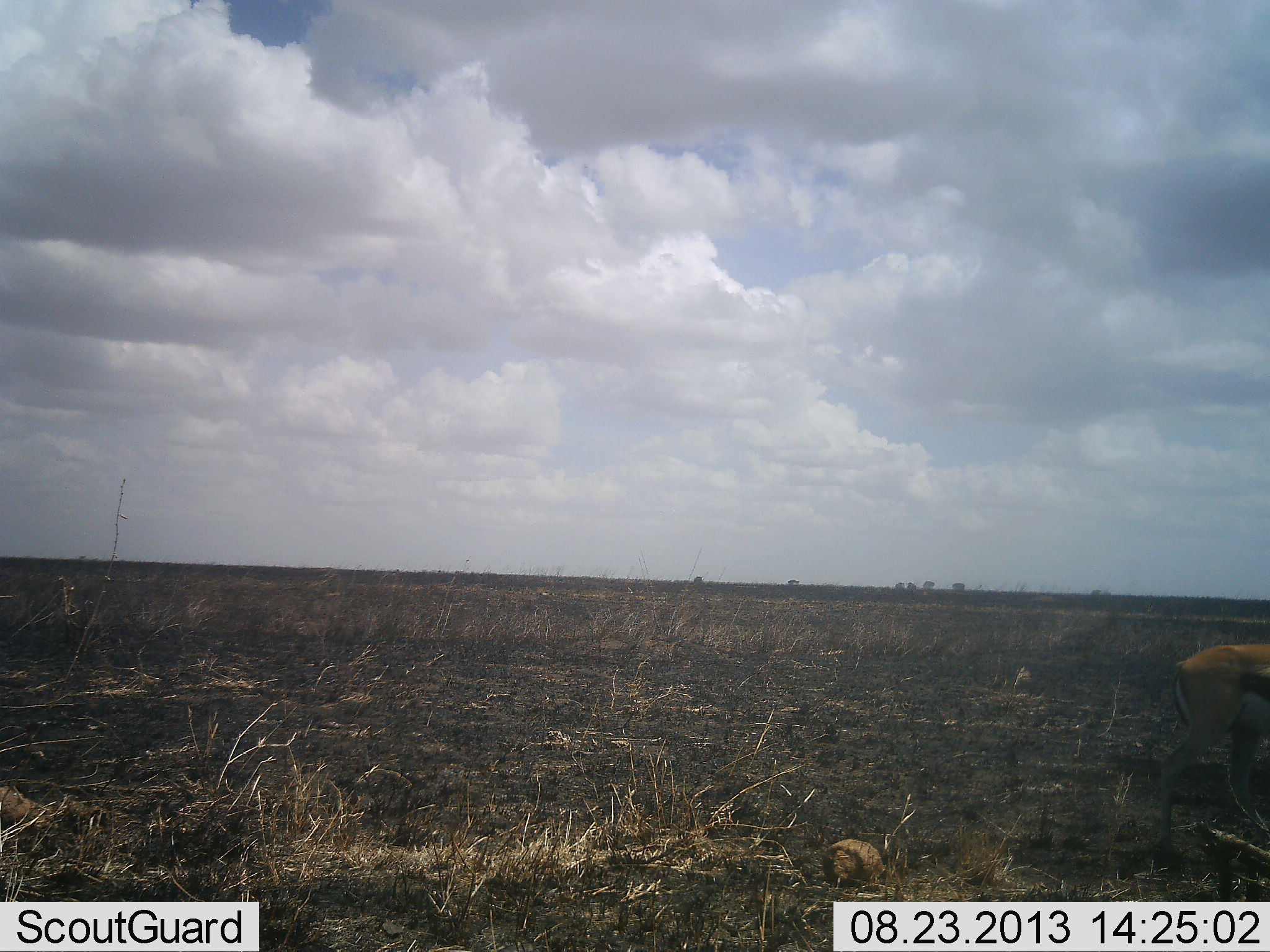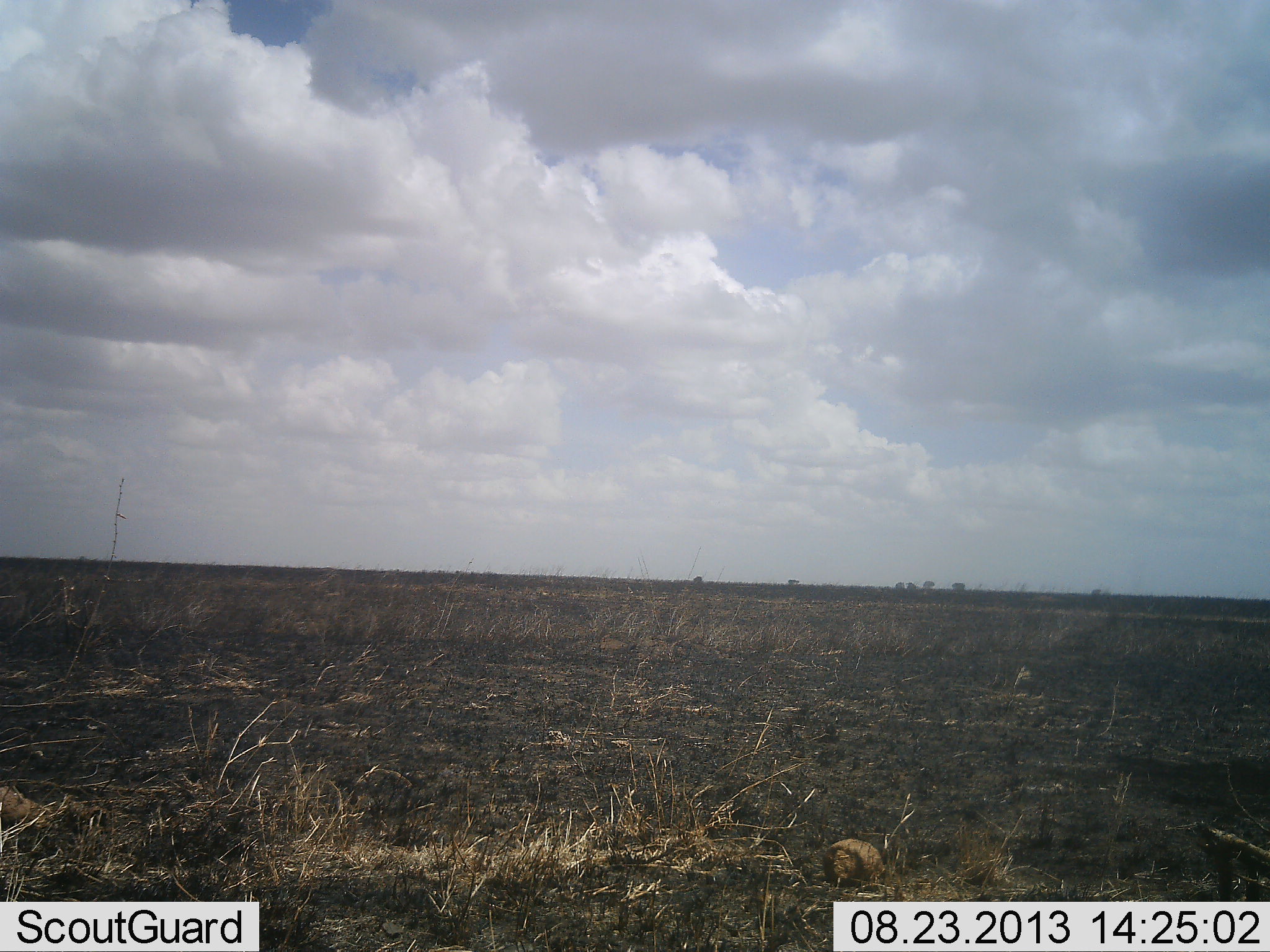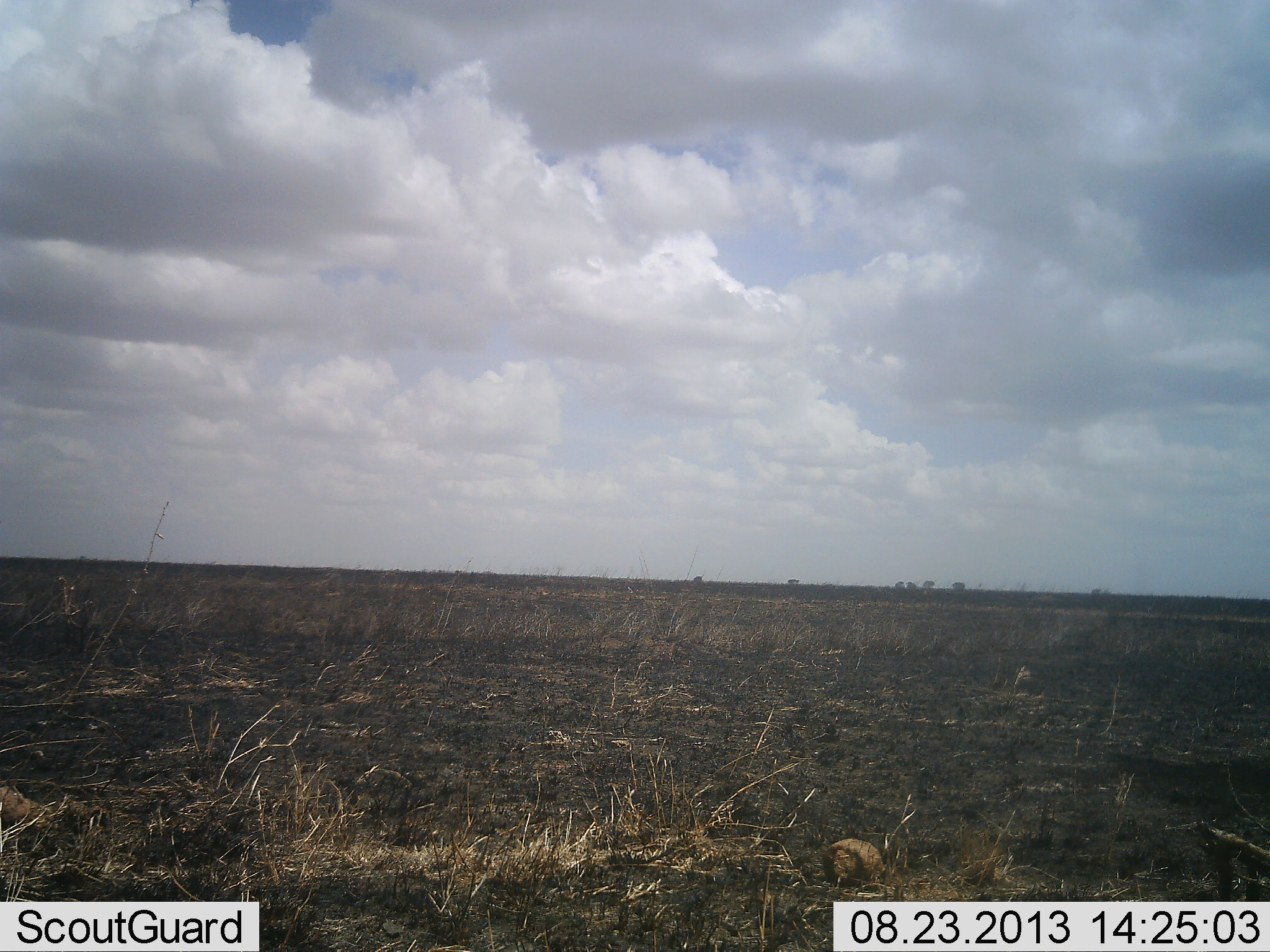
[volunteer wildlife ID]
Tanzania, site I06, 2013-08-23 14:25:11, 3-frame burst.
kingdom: Animalia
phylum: Chordata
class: Mammalia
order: Artiodactyla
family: Bovidae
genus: Eudorcas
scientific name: Eudorcas thomsonii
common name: thomson's gazelle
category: gazellethomsons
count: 1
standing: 4%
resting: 0%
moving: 100%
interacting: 0%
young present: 0%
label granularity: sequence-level